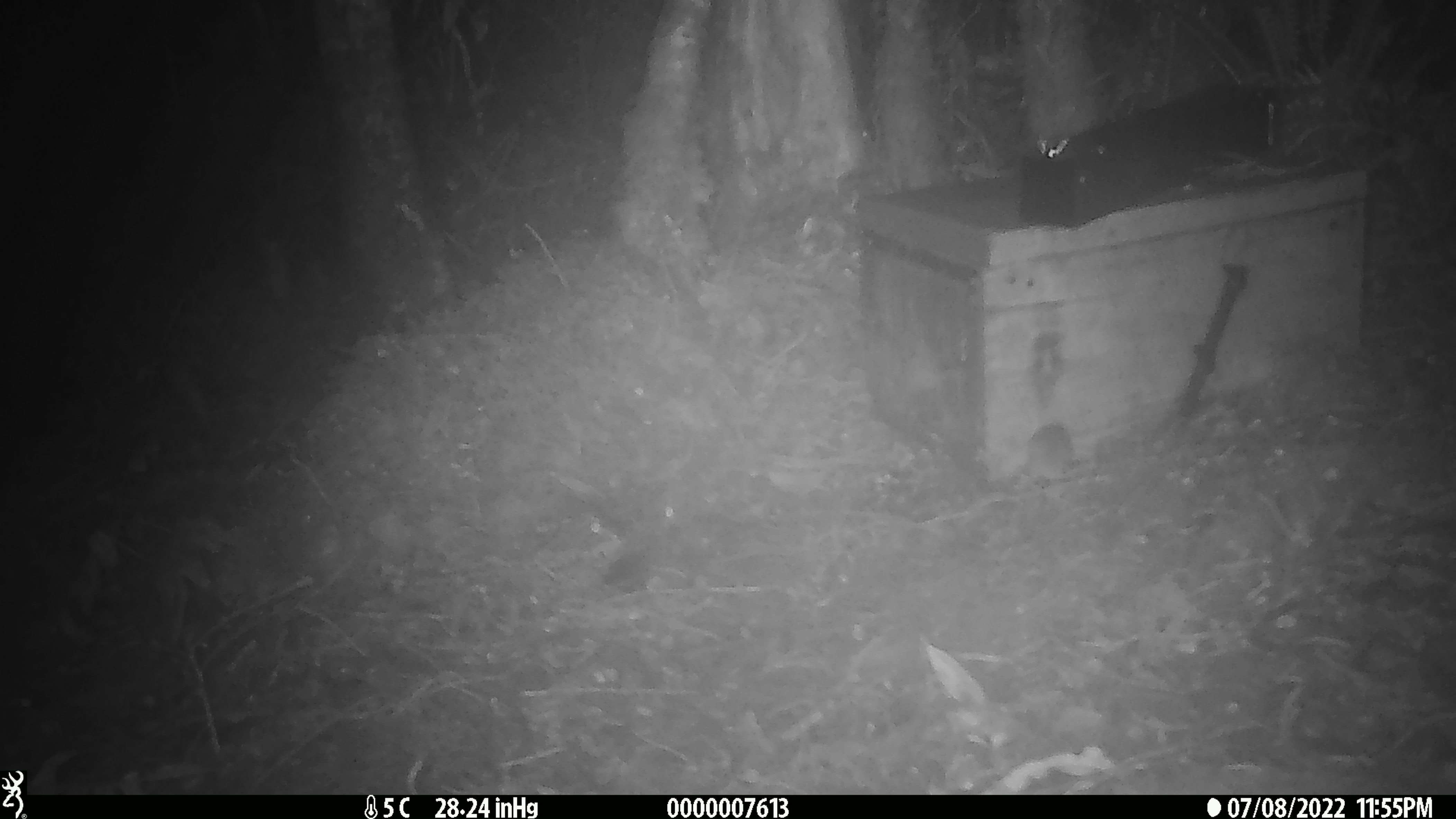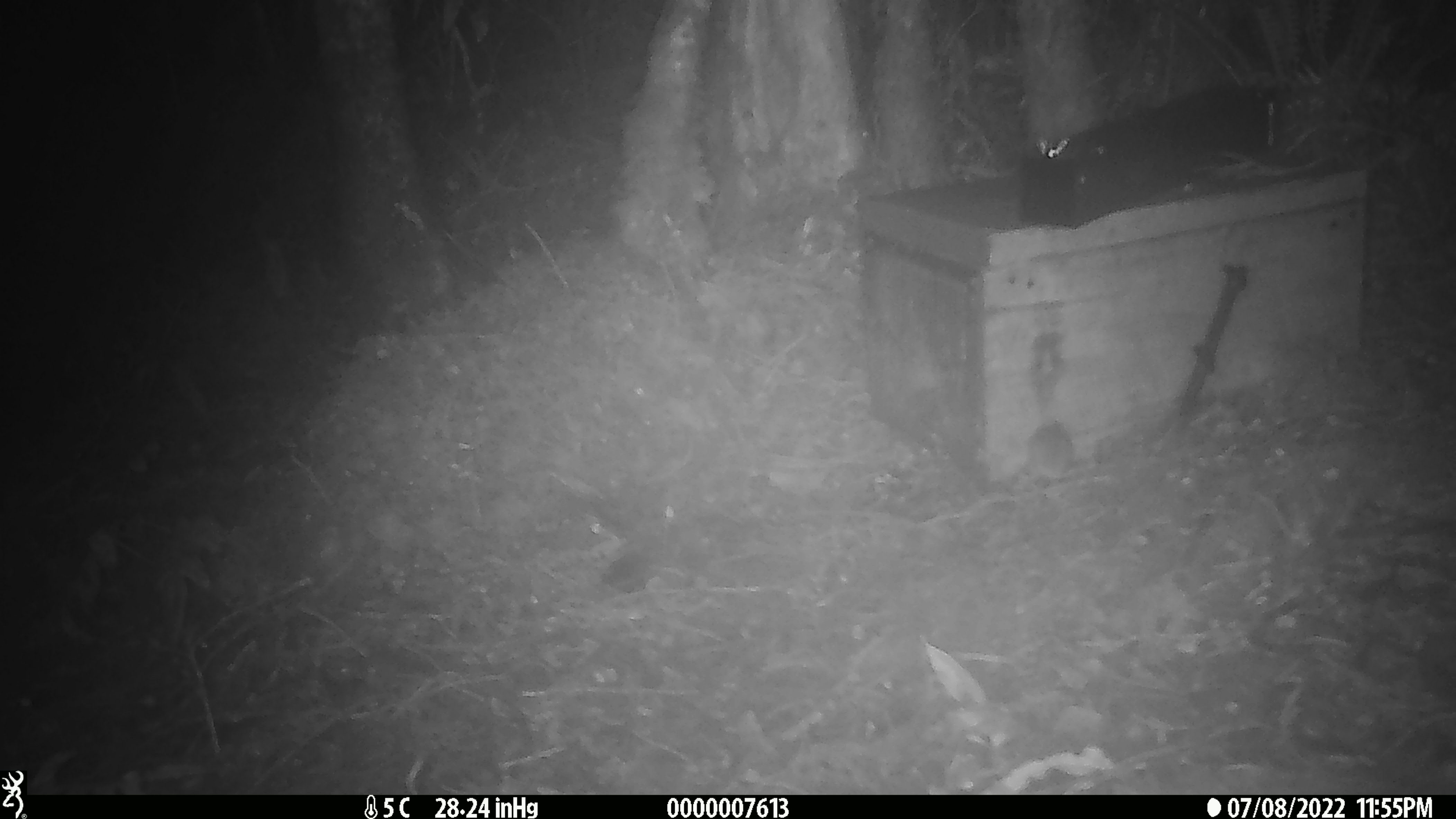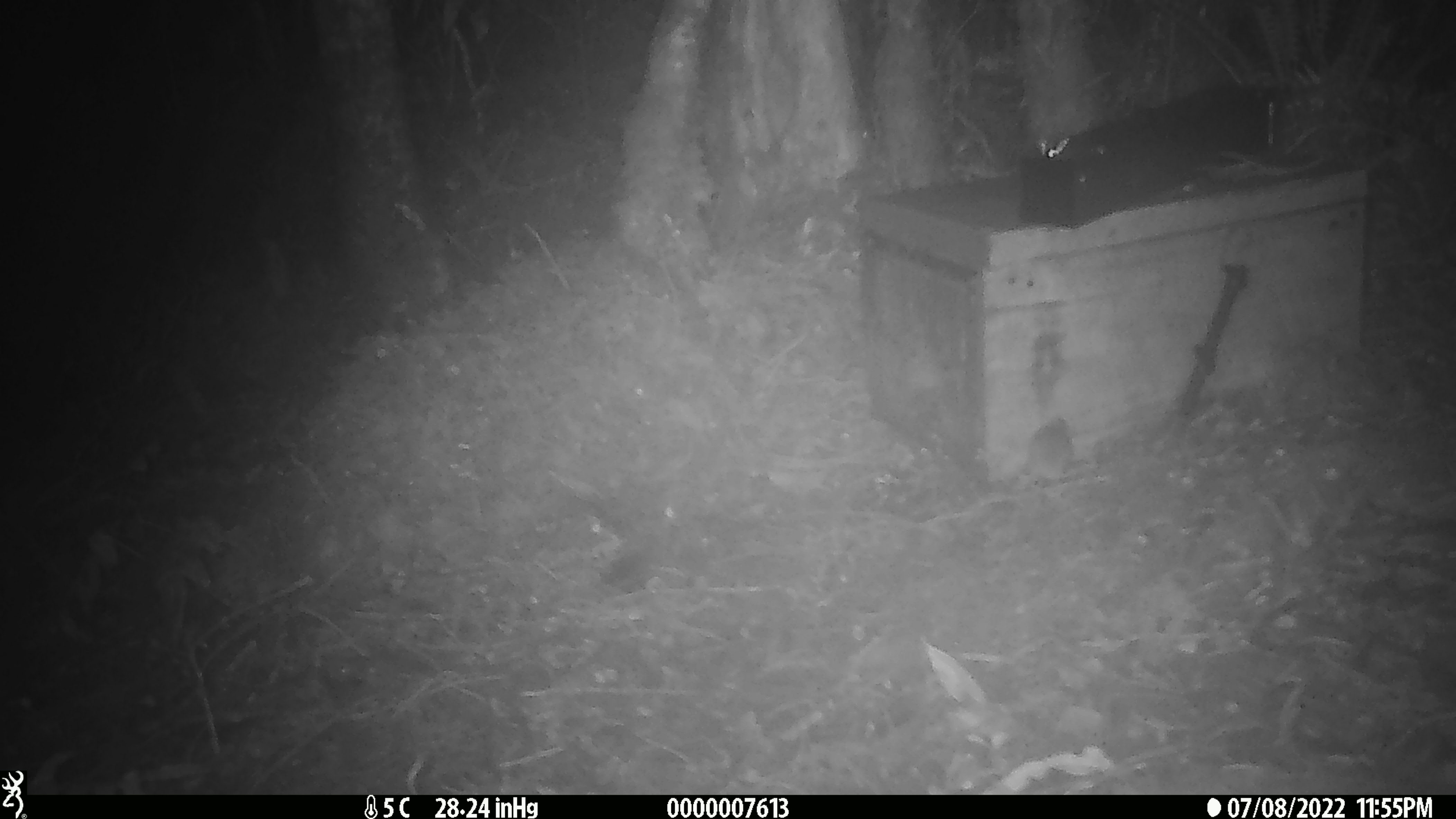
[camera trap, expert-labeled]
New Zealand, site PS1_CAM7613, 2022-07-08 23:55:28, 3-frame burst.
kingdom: Animalia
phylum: Chordata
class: Mammalia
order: Rodentia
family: Muridae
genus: Mus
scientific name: Mus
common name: mouse